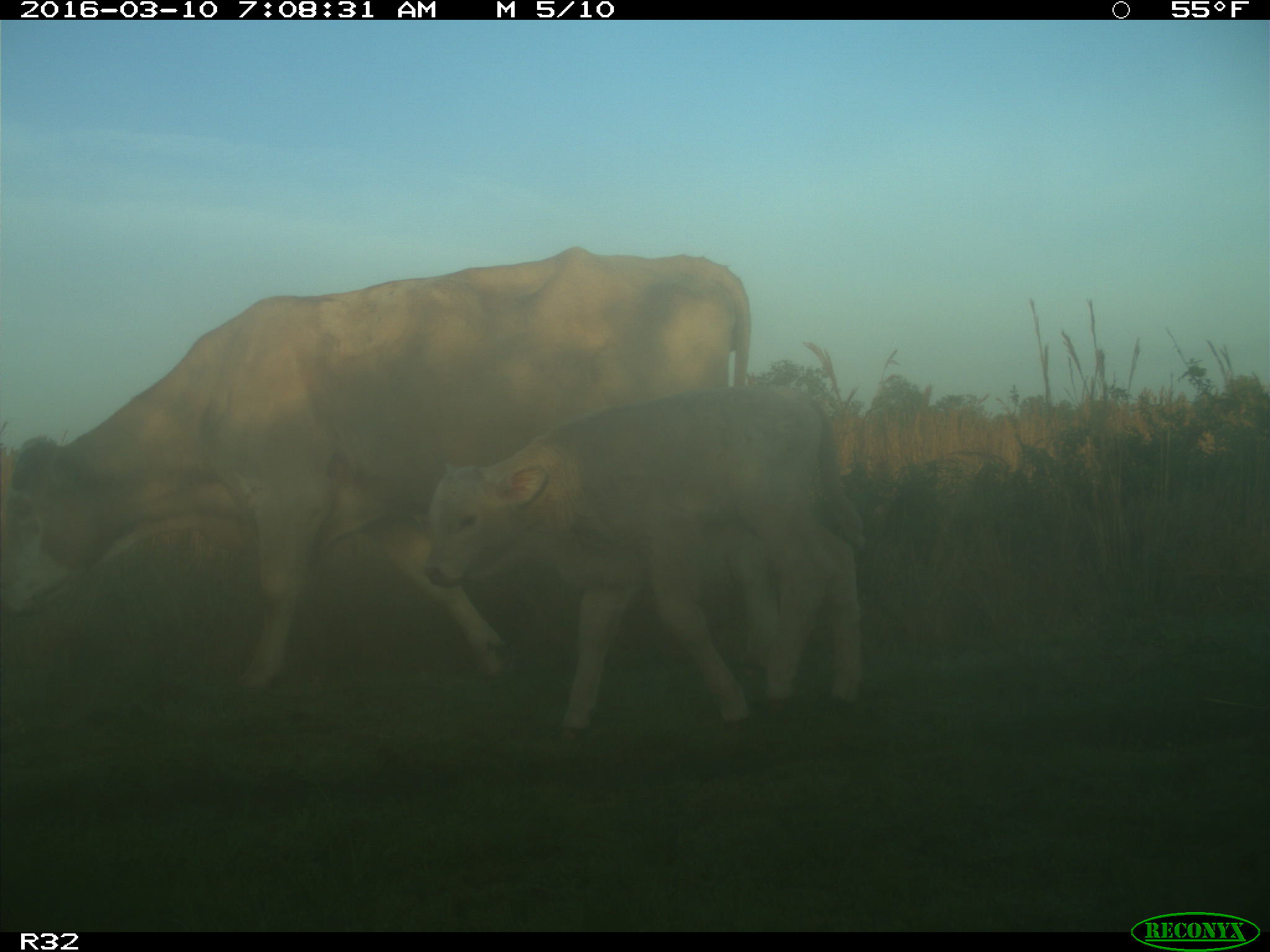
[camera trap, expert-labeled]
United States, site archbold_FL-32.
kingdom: Animalia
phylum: Chordata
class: Mammalia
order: Artiodactyla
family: Bovidae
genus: Bos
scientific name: Bos taurus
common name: domestic cow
Bos taurus (domestic cow).